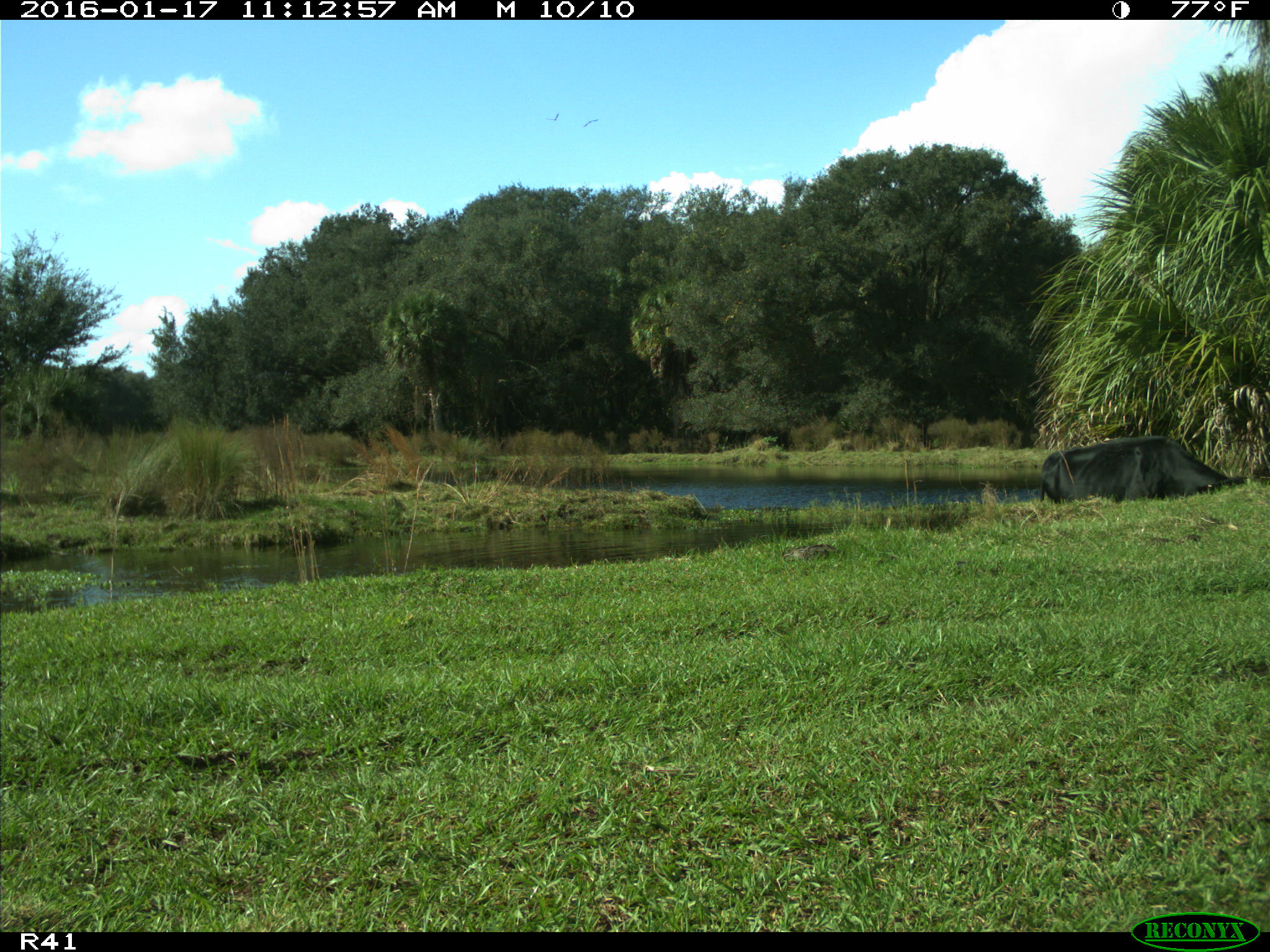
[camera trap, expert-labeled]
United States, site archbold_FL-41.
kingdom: Animalia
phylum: Chordata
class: Mammalia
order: Artiodactyla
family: Bovidae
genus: Bos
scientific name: Bos taurus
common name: domestic cow